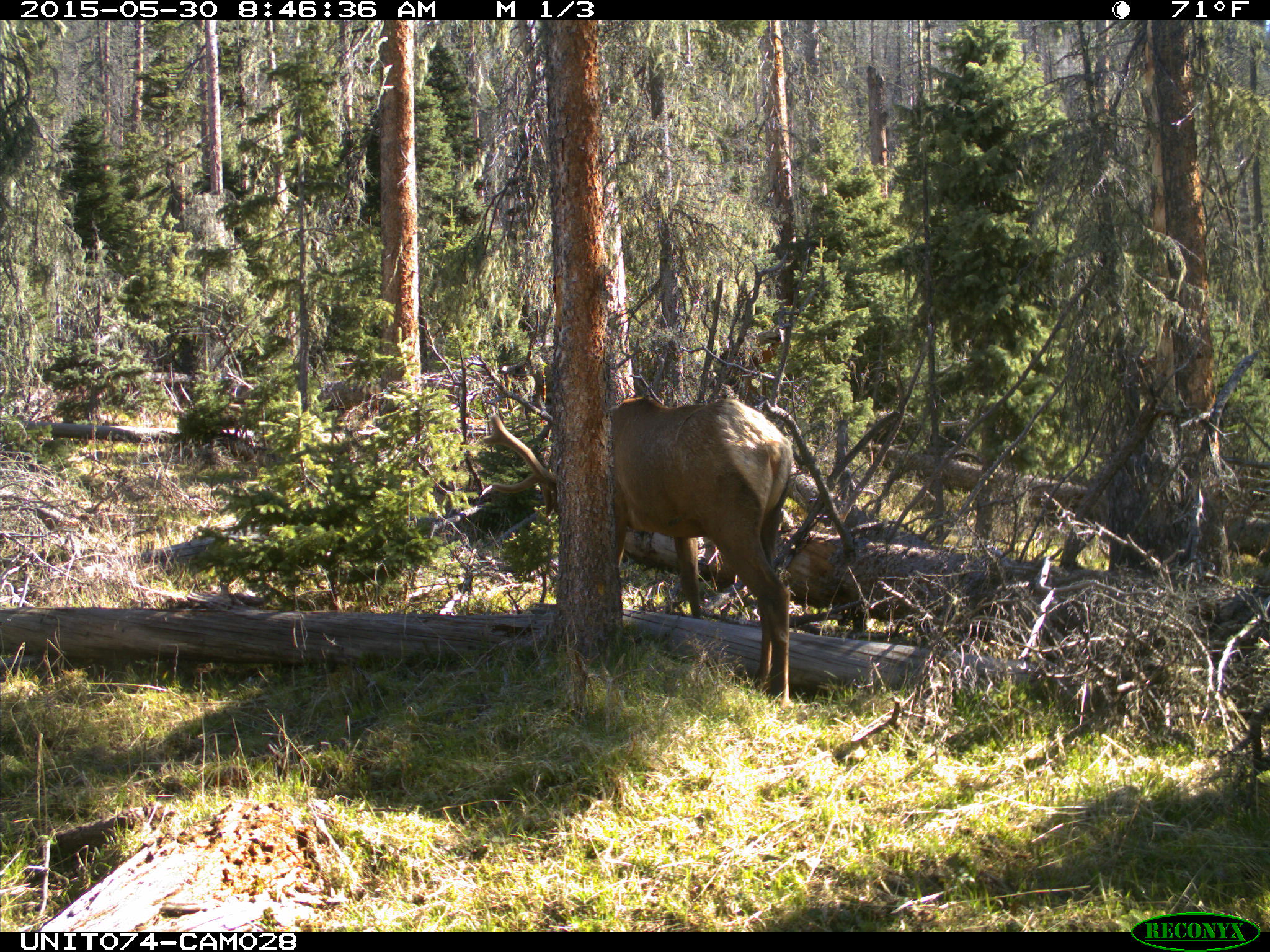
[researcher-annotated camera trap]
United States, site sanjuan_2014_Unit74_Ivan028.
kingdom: Animalia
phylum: Chordata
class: Mammalia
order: Artiodactyla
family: Cervidae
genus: Cervus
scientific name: Cervus elaphus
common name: red deer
Cervus elaphus (red deer).